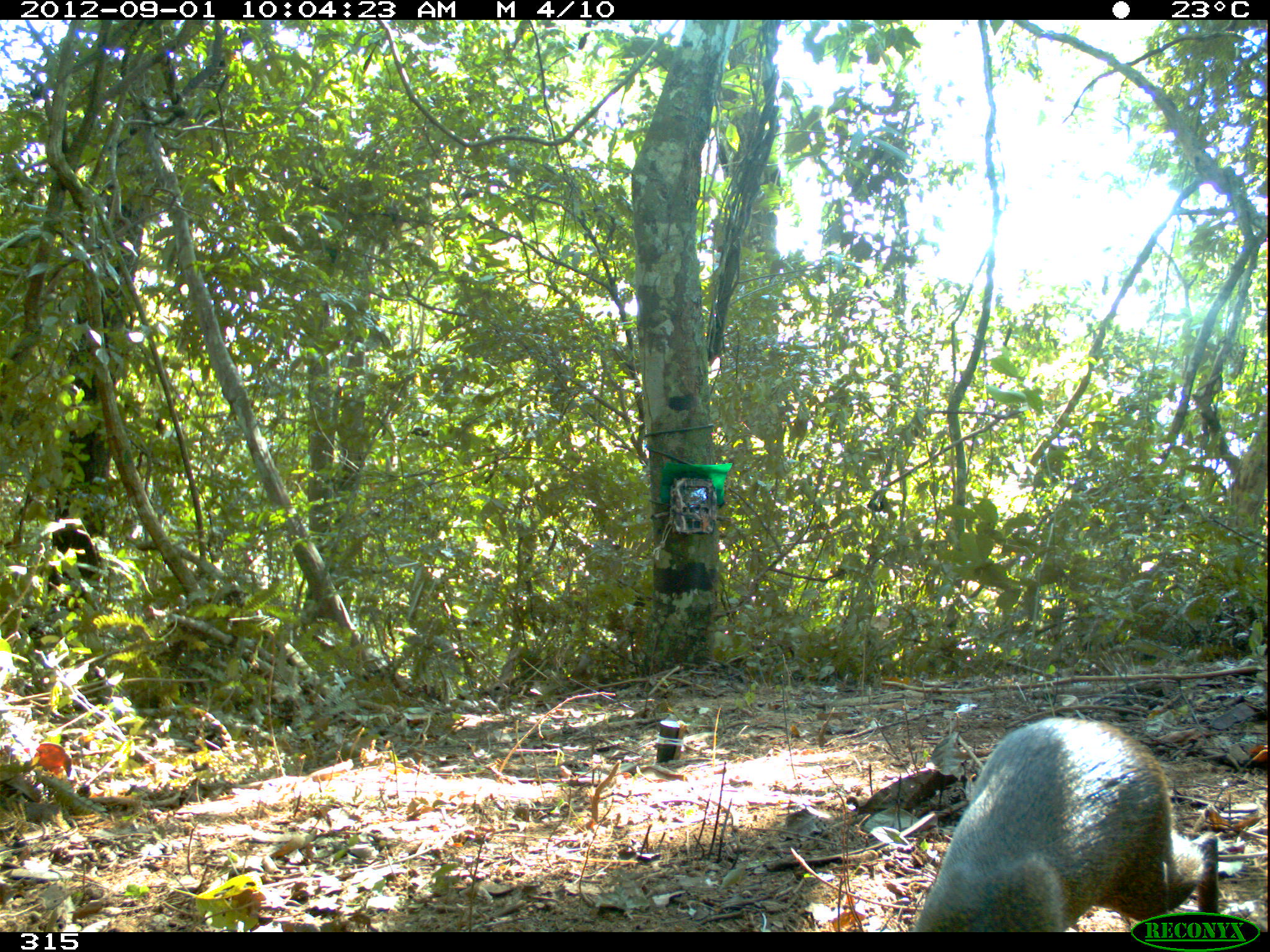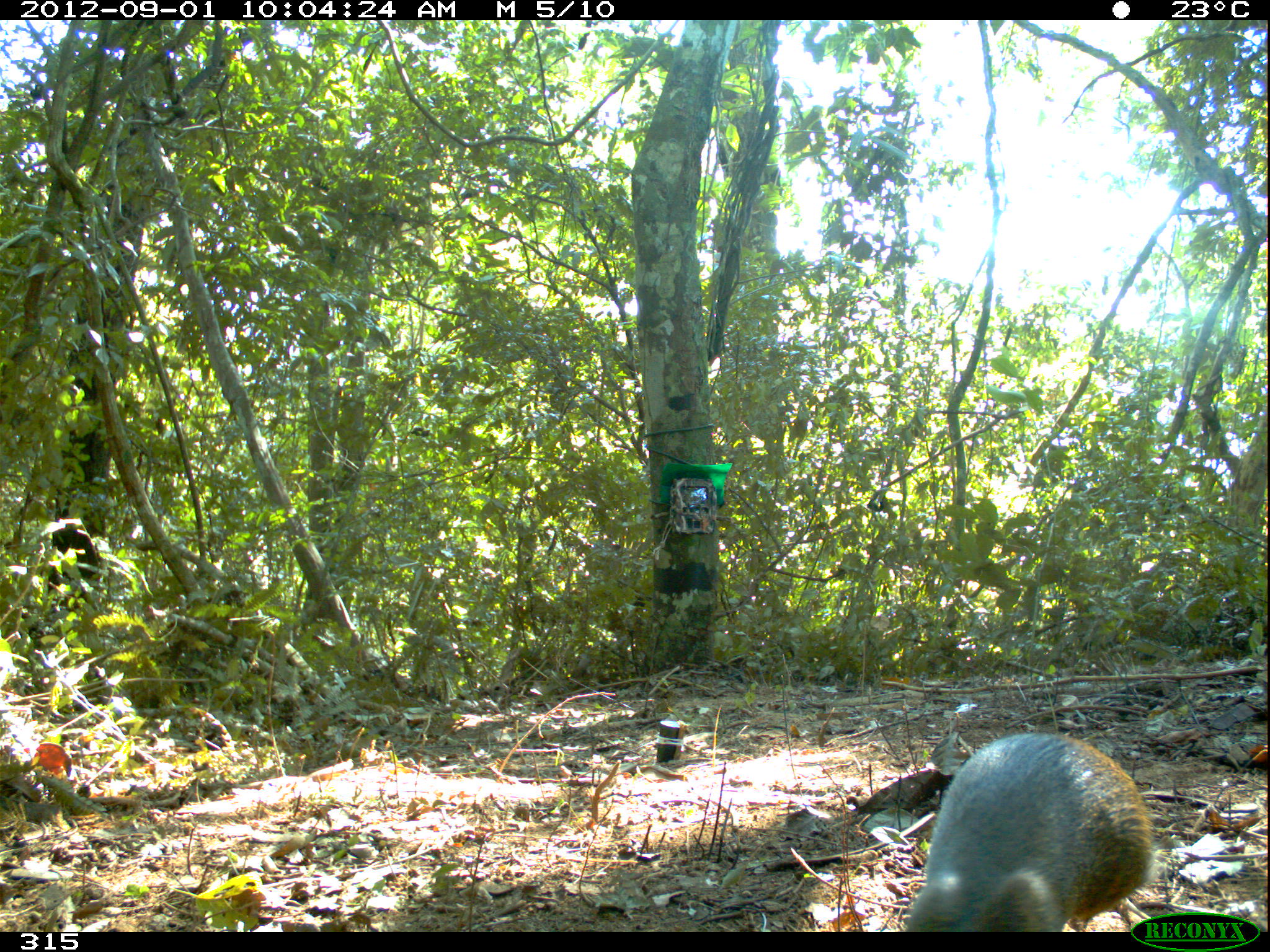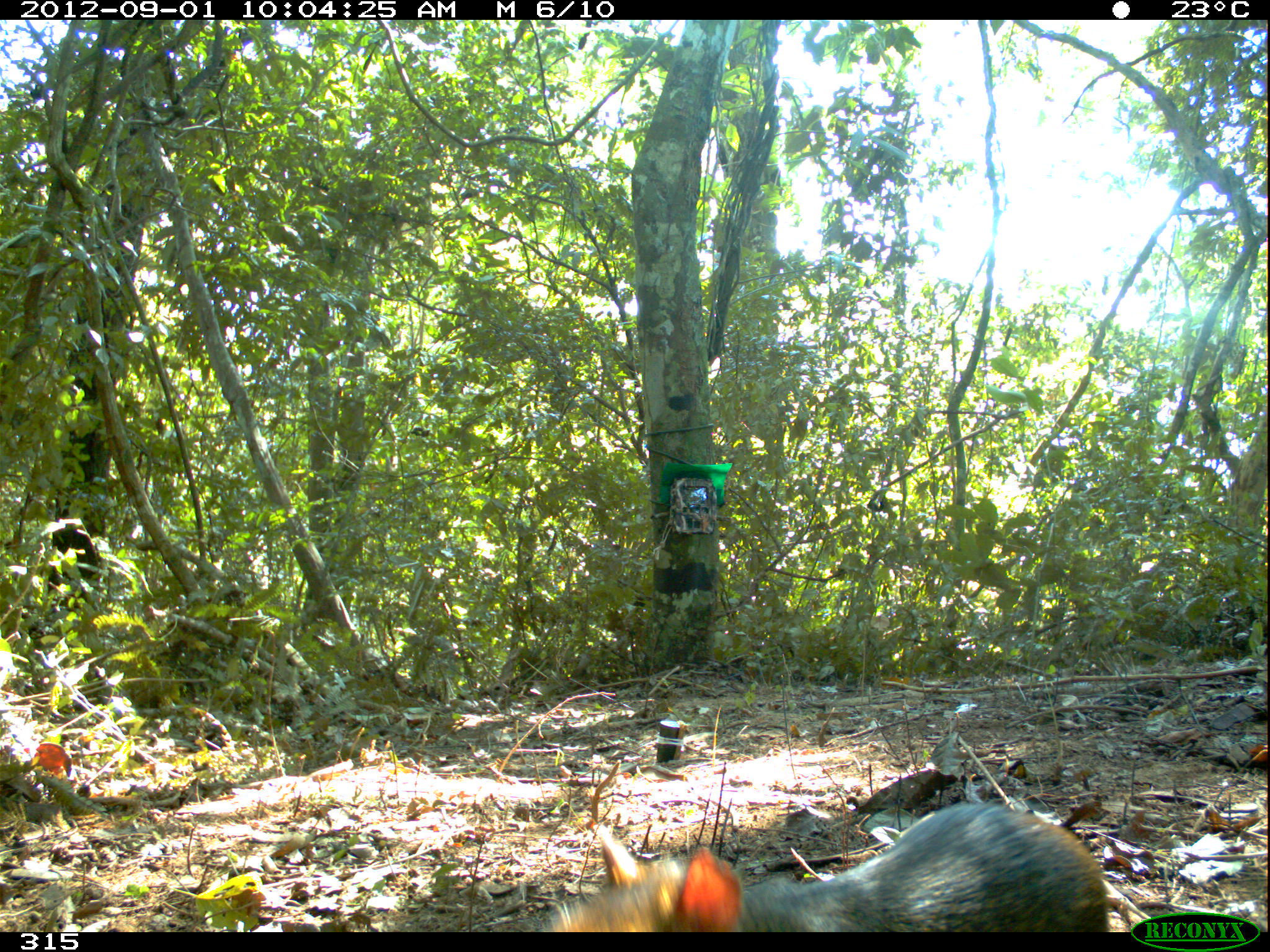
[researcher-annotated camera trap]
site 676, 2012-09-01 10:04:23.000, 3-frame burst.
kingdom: Animalia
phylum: Chordata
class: Mammalia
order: Rodentia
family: Dasyproctidae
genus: Dasyprocta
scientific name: Dasyprocta punctata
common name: central american agouti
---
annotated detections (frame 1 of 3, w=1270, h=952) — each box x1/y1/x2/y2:
dasyprocta punctata: 913/716/1216/932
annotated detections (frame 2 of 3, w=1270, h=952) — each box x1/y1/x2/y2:
dasyprocta punctata: 906/731/1154/932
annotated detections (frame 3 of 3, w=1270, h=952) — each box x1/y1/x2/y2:
dasyprocta punctata: 544/798/1107/932